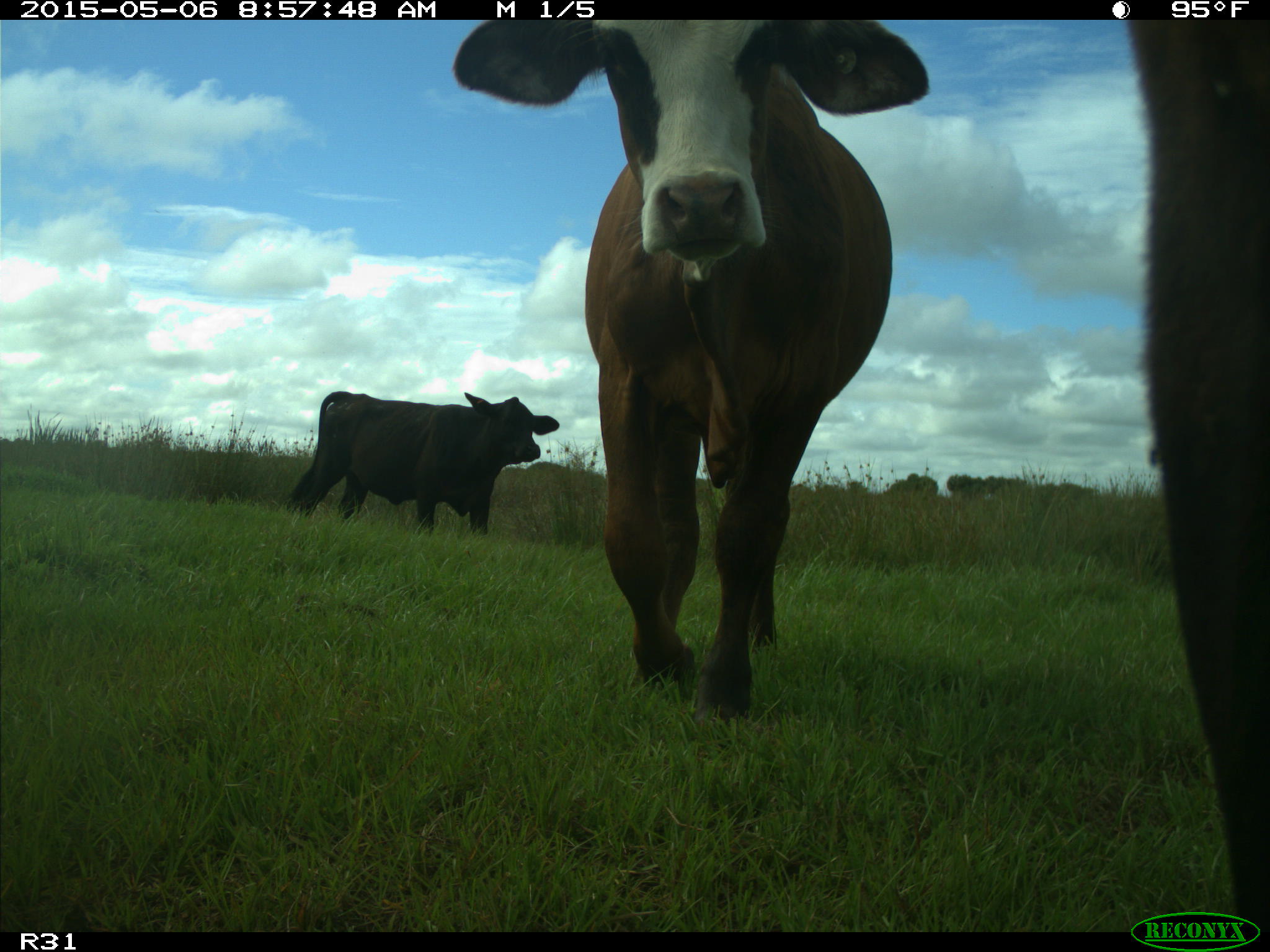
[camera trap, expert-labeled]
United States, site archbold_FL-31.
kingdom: Animalia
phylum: Chordata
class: Mammalia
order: Artiodactyla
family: Bovidae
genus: Bos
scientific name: Bos taurus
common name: domestic cow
Bos taurus (domestic cow).